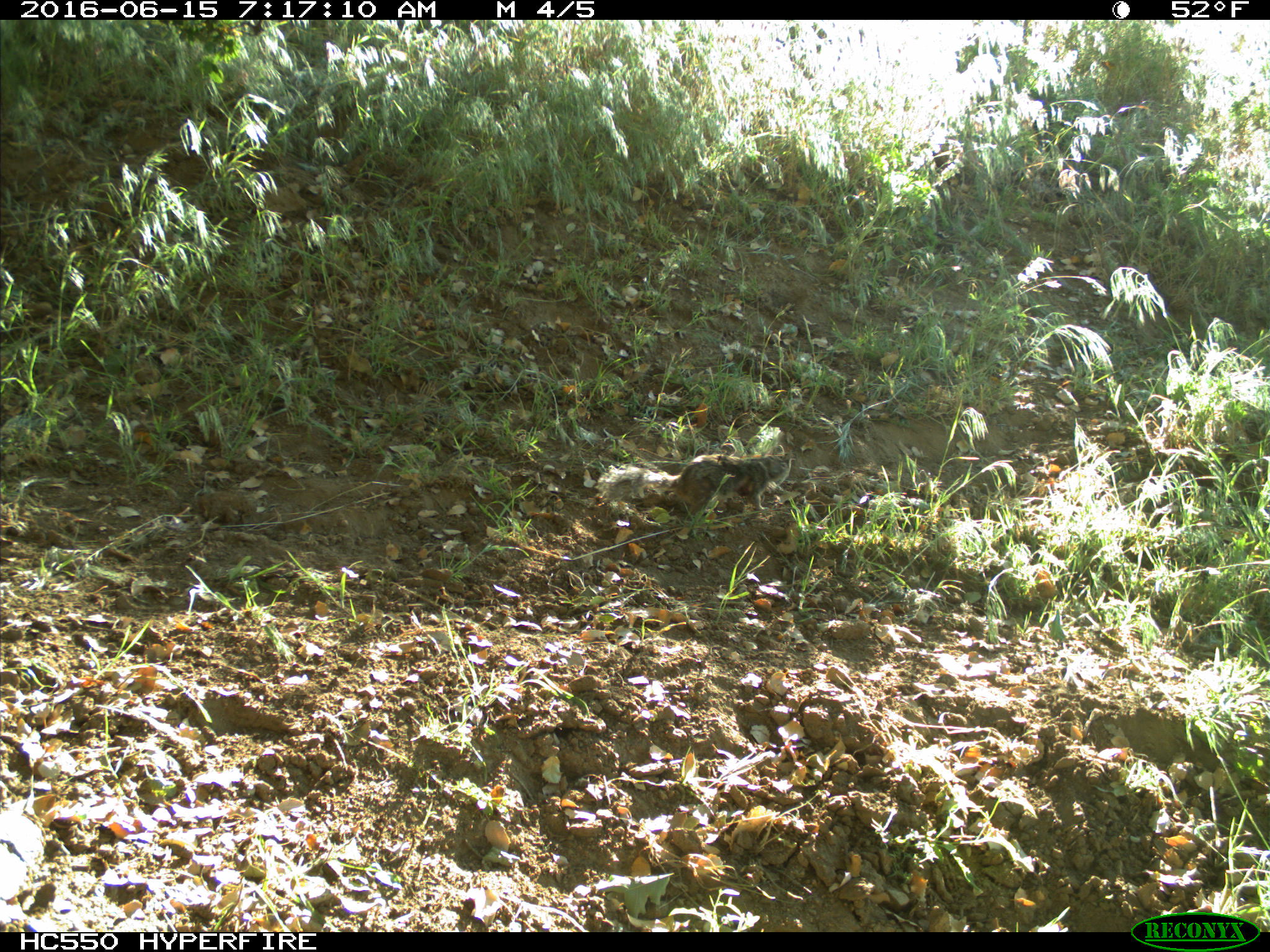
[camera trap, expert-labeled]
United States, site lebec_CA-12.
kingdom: Animalia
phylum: Chordata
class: Mammalia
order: Rodentia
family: Sciuridae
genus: Otospermophilus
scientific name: Otospermophilus beecheyi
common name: california ground squirrel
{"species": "Otospermophilus beecheyi (california ground squirrel)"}